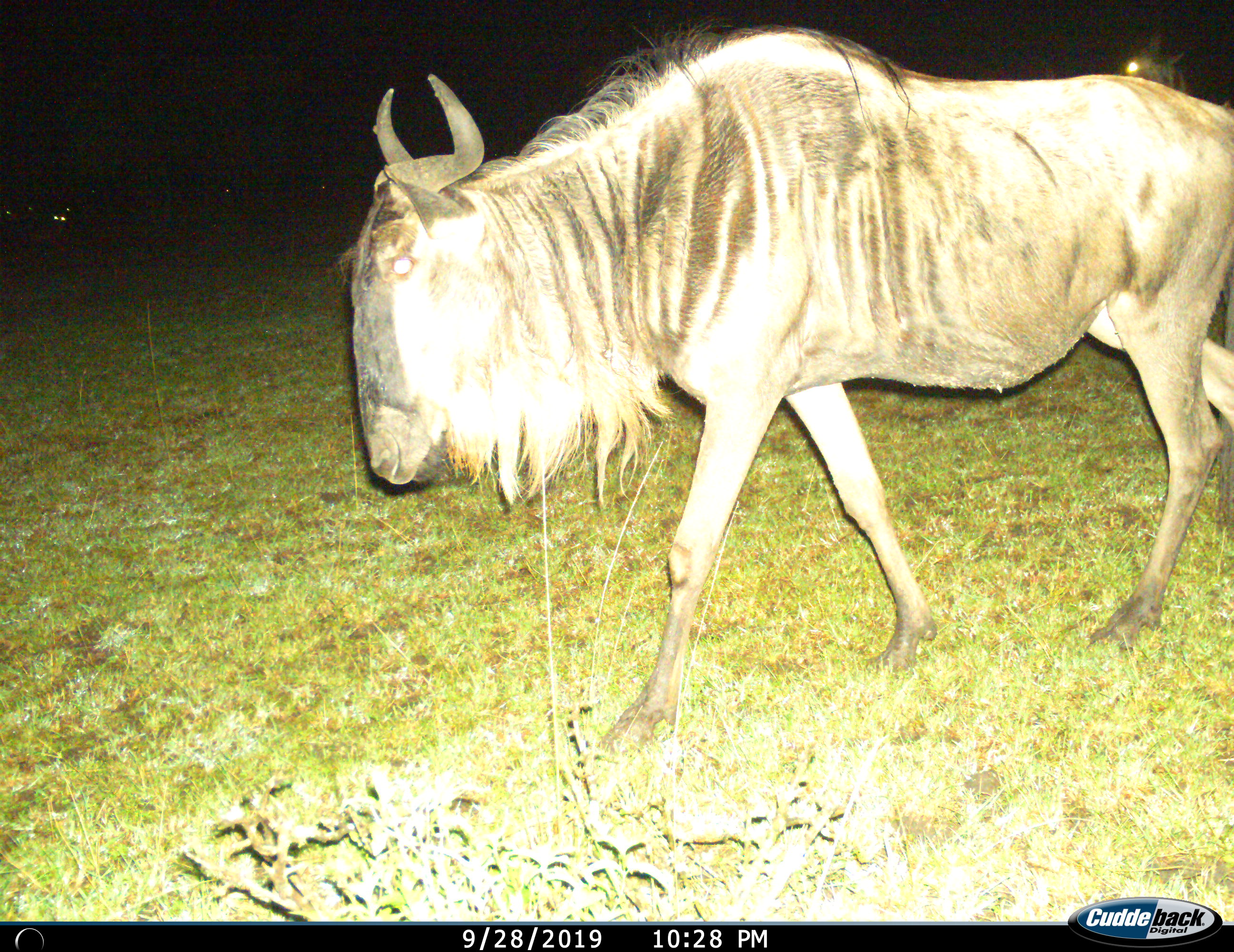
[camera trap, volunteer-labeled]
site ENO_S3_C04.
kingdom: Animalia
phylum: Chordata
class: Mammalia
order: Artiodactyla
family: Bovidae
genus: Connochaetes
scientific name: Connochaetes taurinus taurinus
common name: blue wildebeest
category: wildebeestblue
Wildebeestblue (blue wildebeest) (Connochaetes taurinus taurinus), count 1. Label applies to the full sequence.